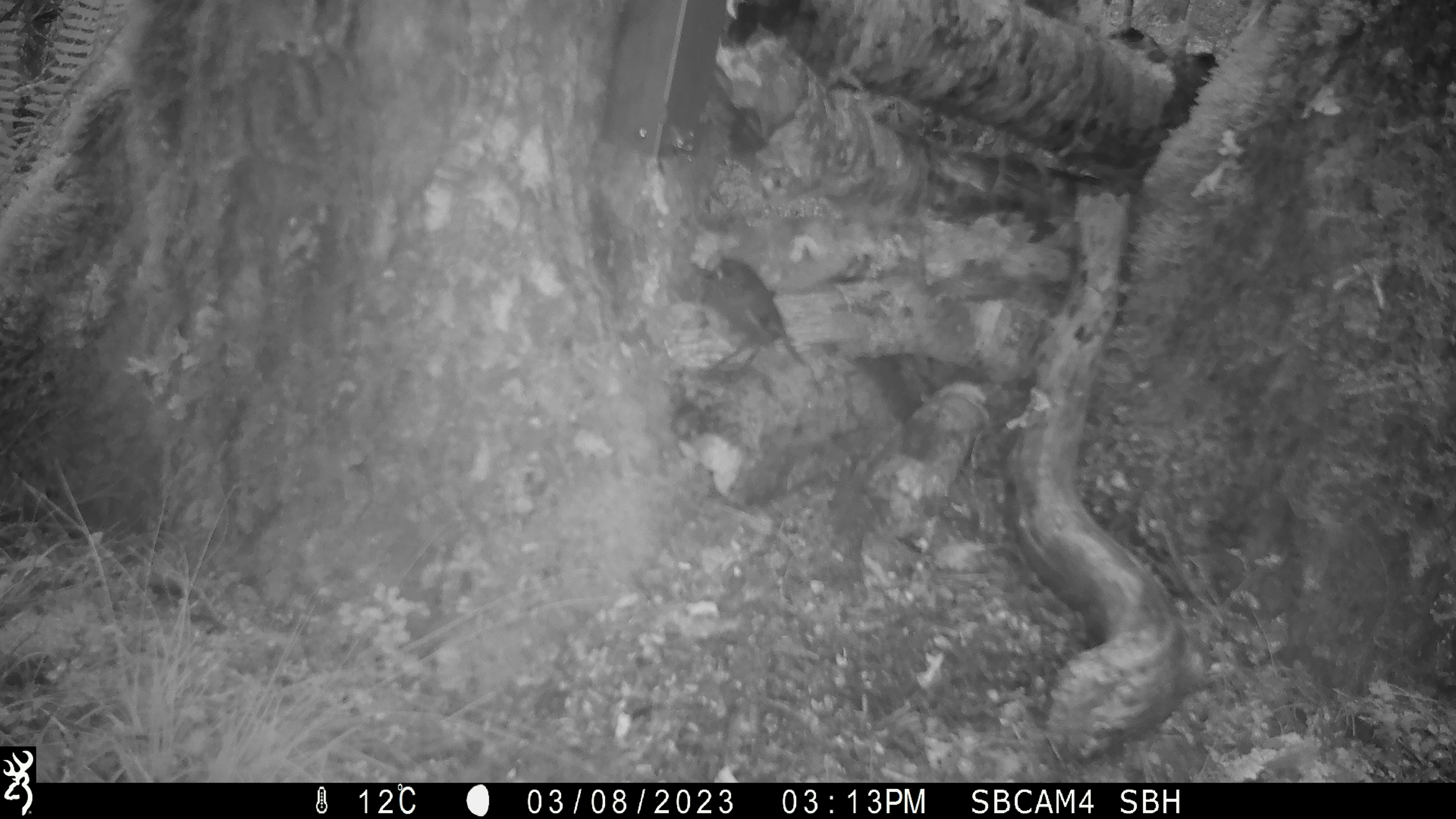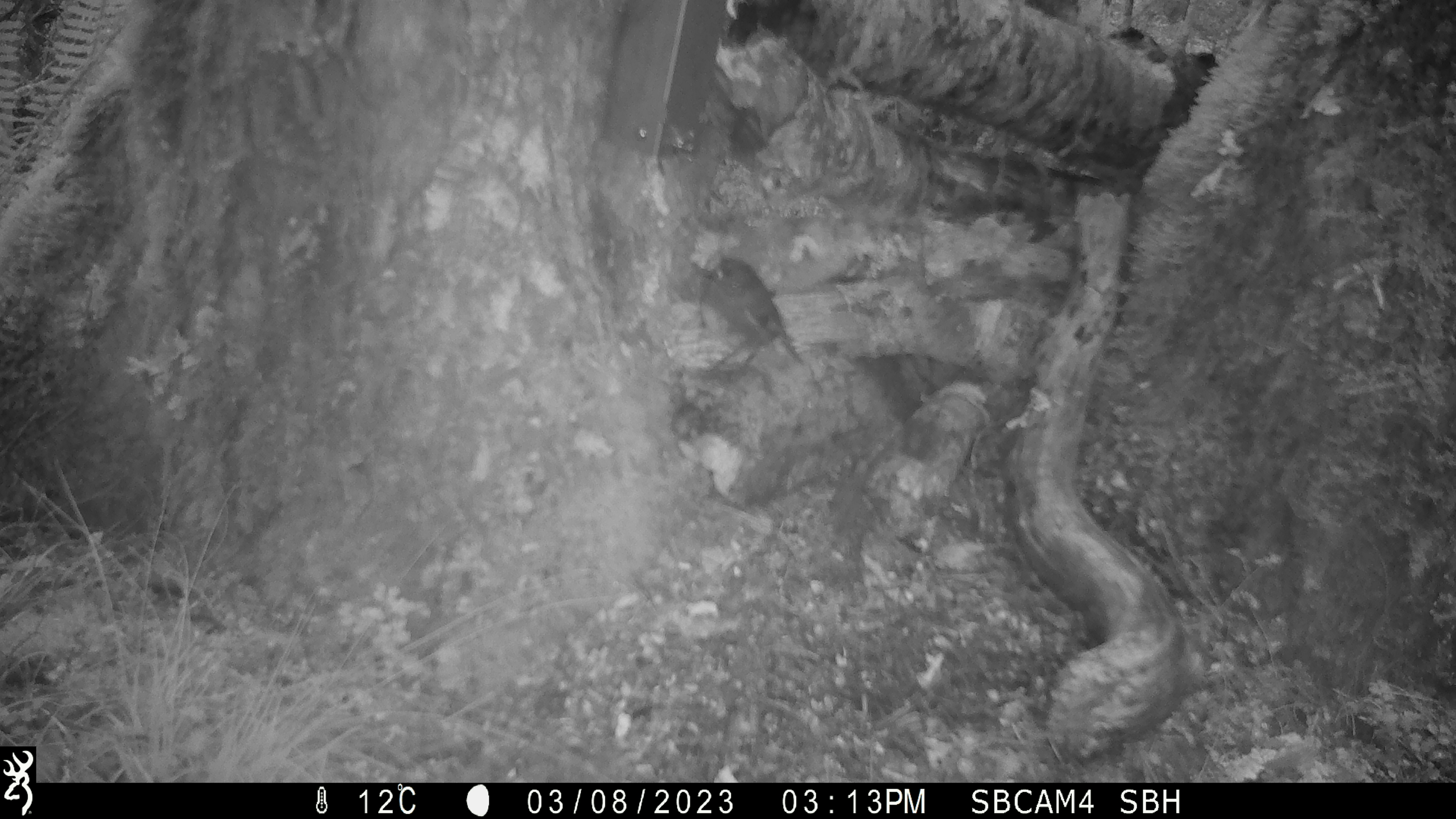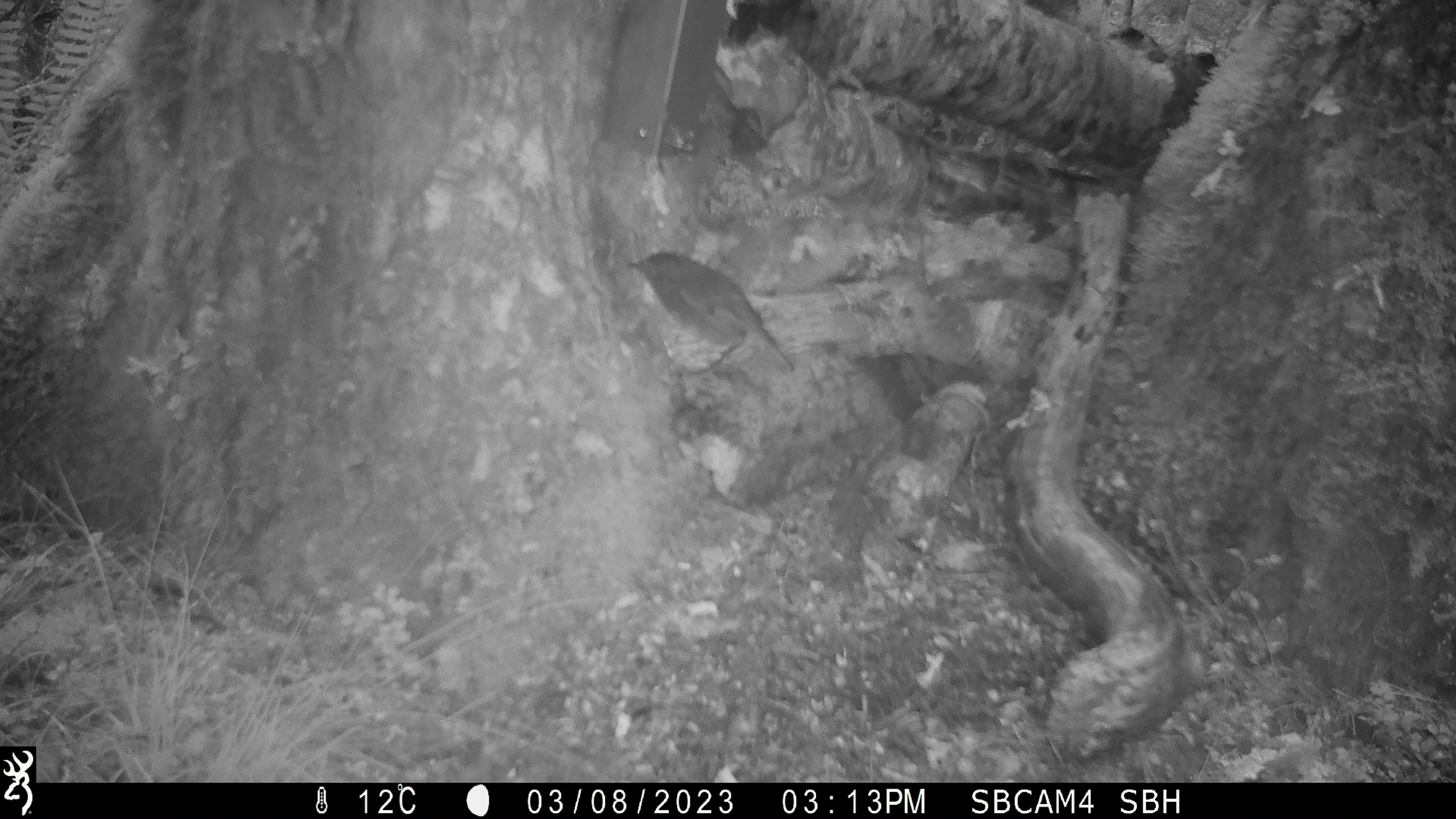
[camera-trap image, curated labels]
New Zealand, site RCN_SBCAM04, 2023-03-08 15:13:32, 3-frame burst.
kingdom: Animalia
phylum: Chordata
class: Aves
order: Passeriformes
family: Petroicidae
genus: Petroica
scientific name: Petroica australis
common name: new zealand robin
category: robin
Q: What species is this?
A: Robin (new zealand robin) (Petroica australis).